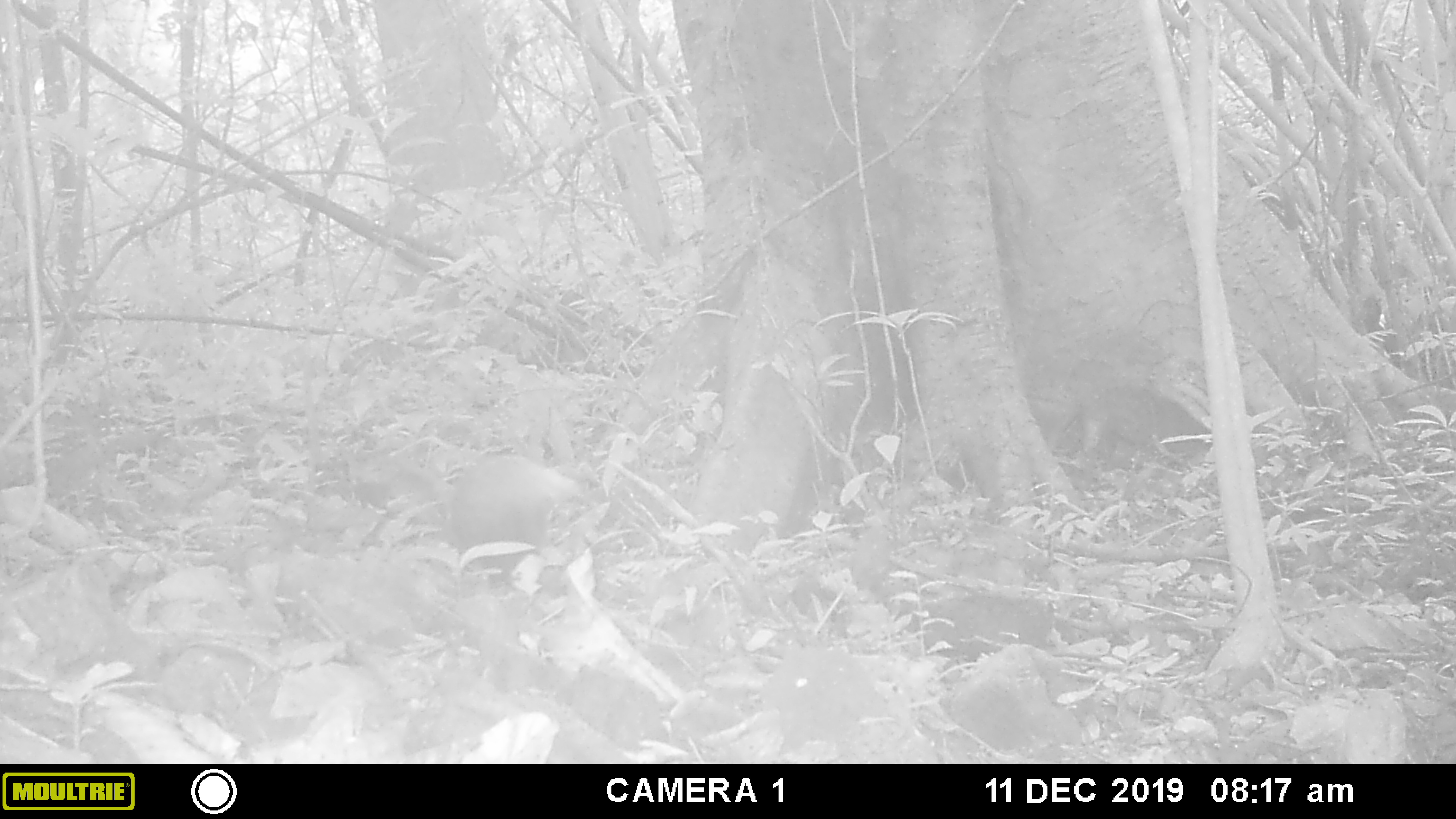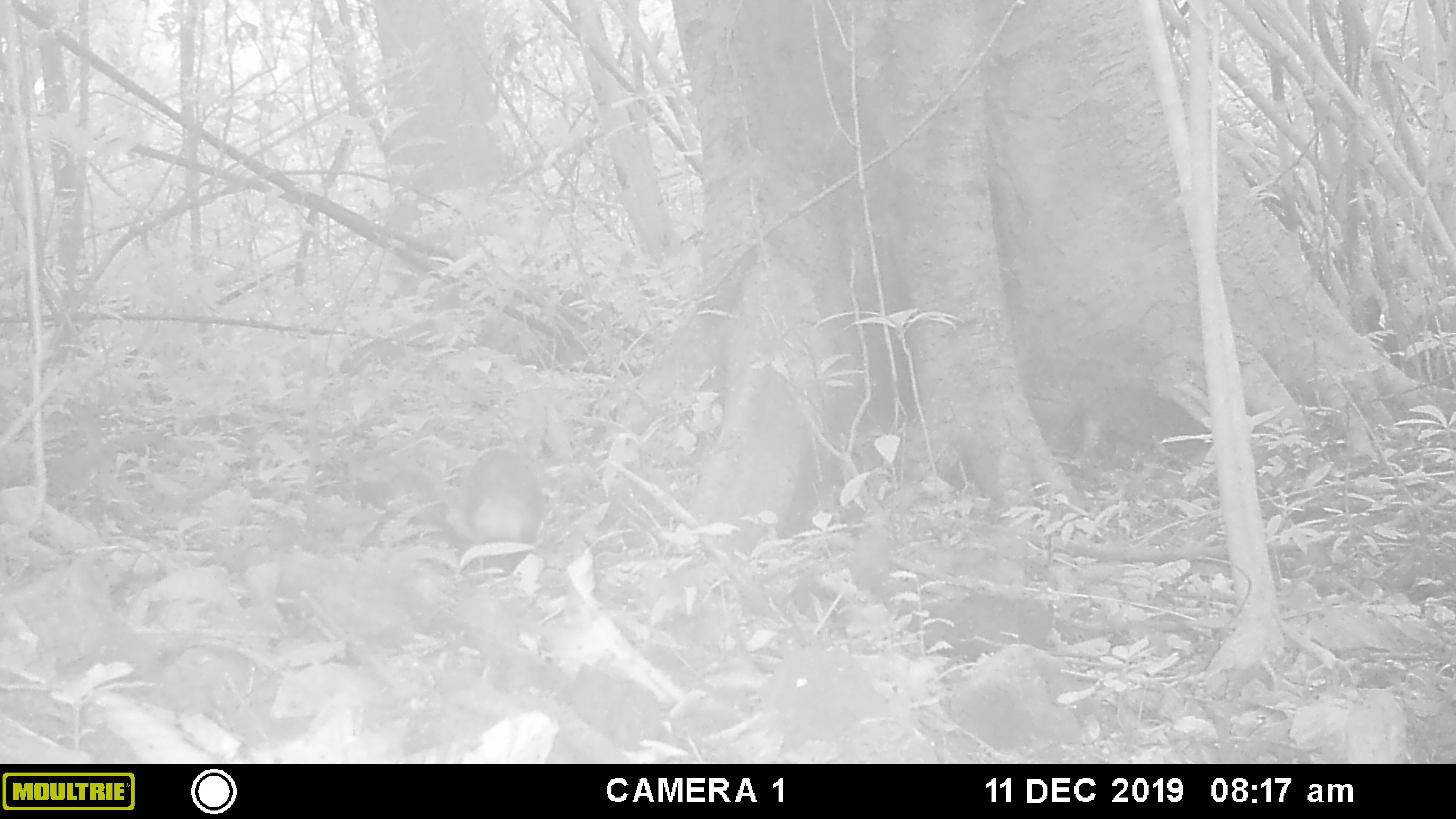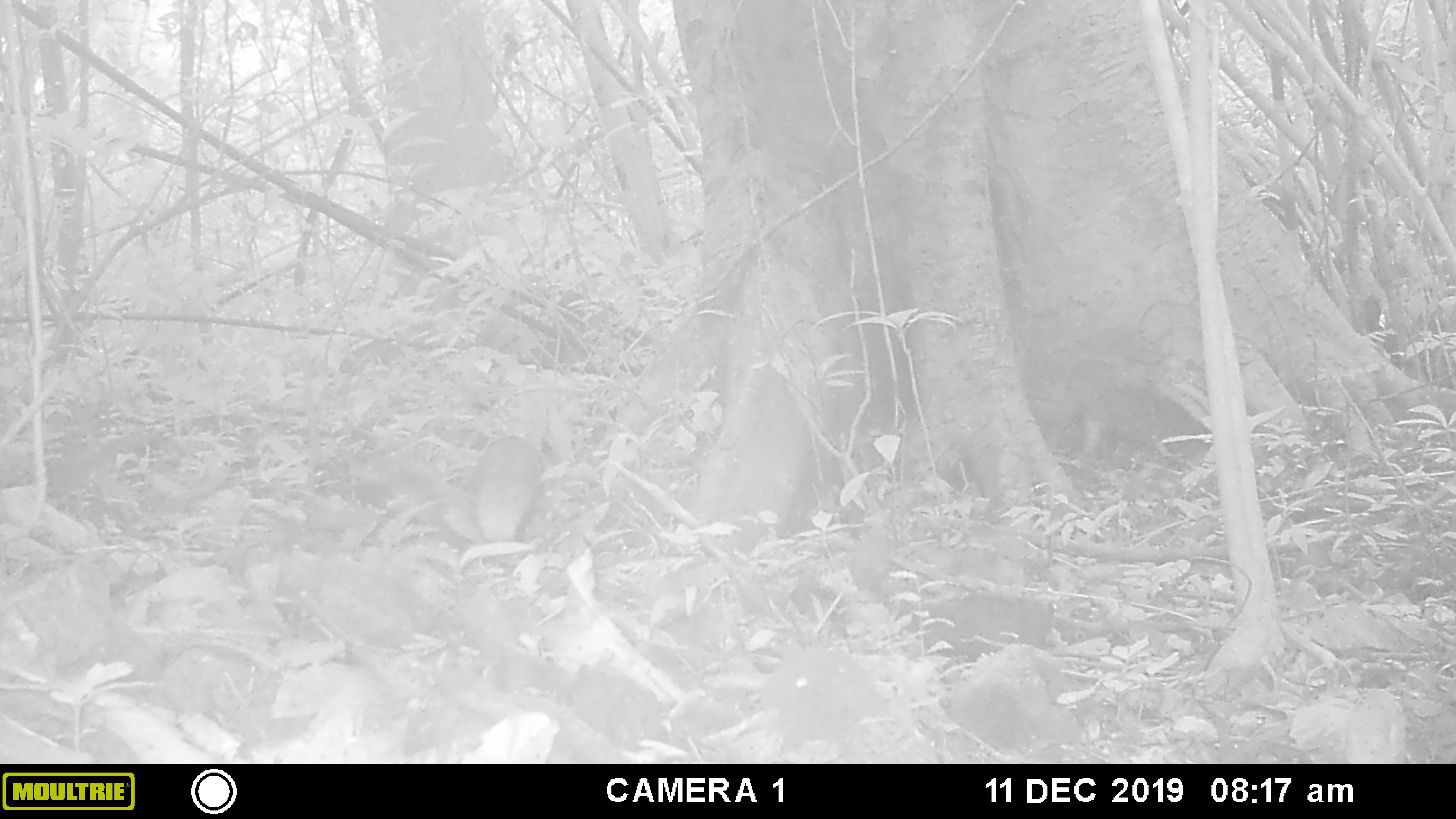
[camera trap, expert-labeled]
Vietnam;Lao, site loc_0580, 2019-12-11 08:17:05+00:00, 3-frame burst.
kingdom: Animalia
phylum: Chordata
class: Mammalia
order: Carnivora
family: Herpestidae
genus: Urva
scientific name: Urva urva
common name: crab-eating mongoose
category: crab eating mongoose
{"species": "crab eating mongoose (crab-eating mongoose) (Urva urva)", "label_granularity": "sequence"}